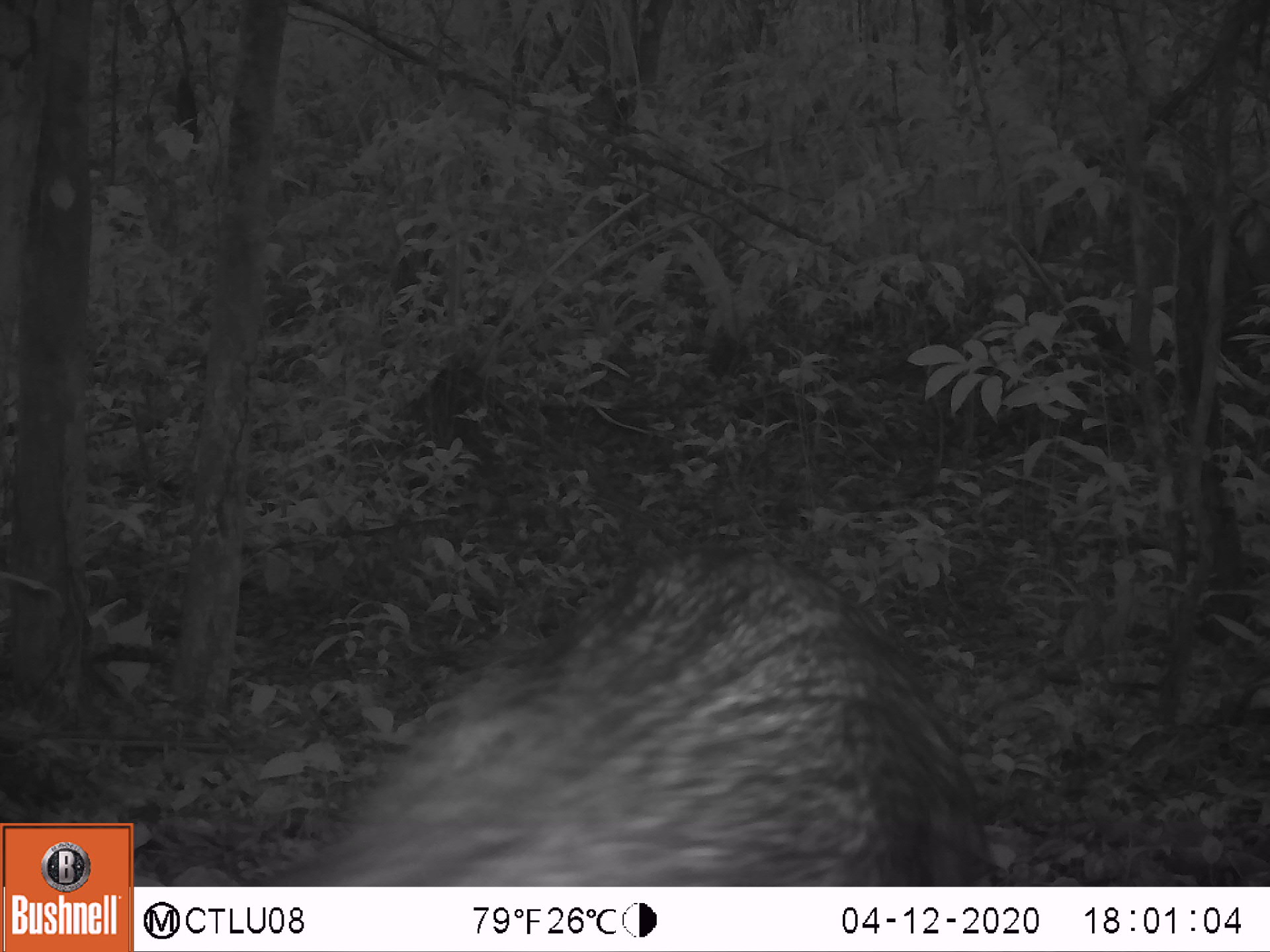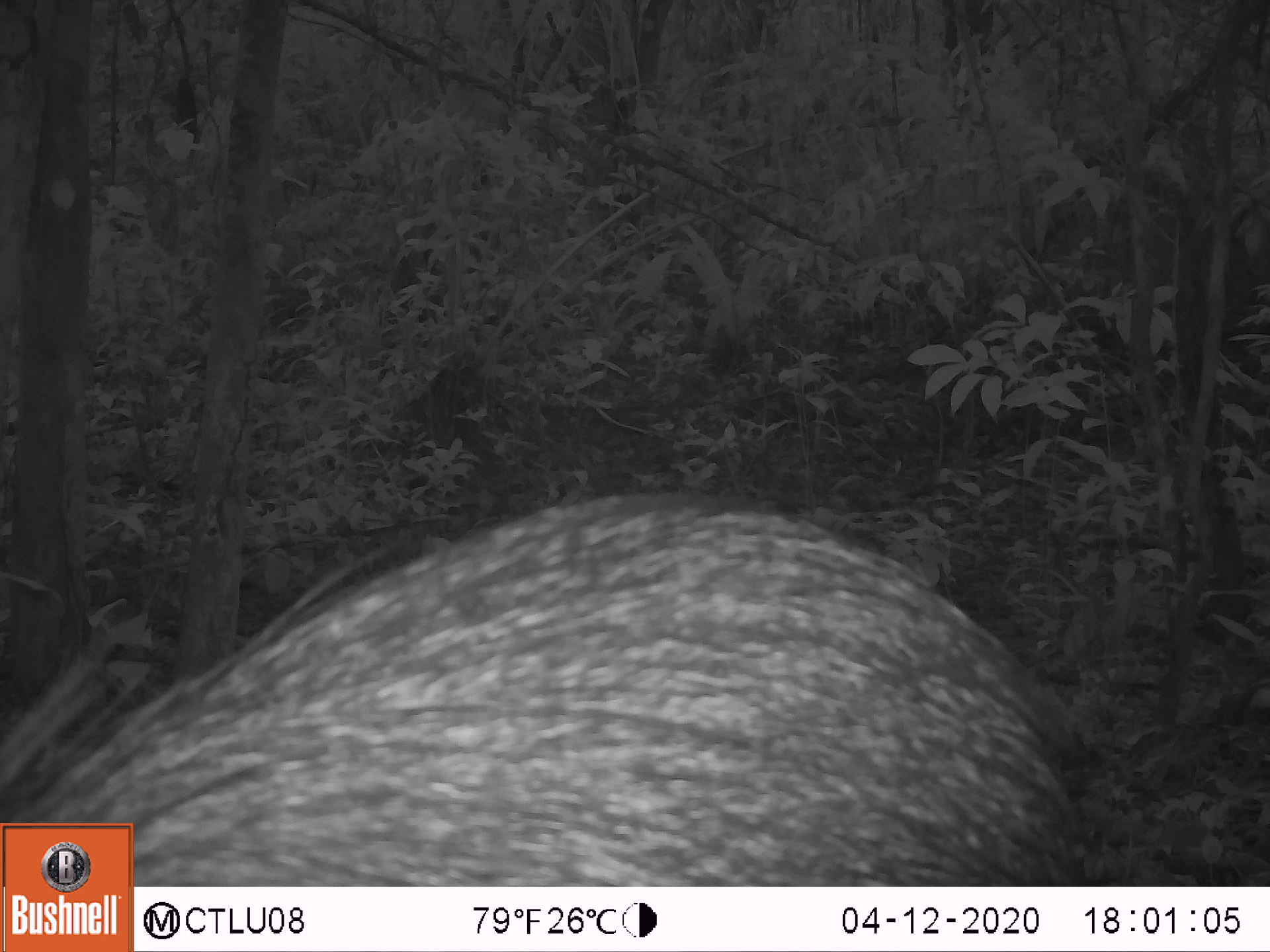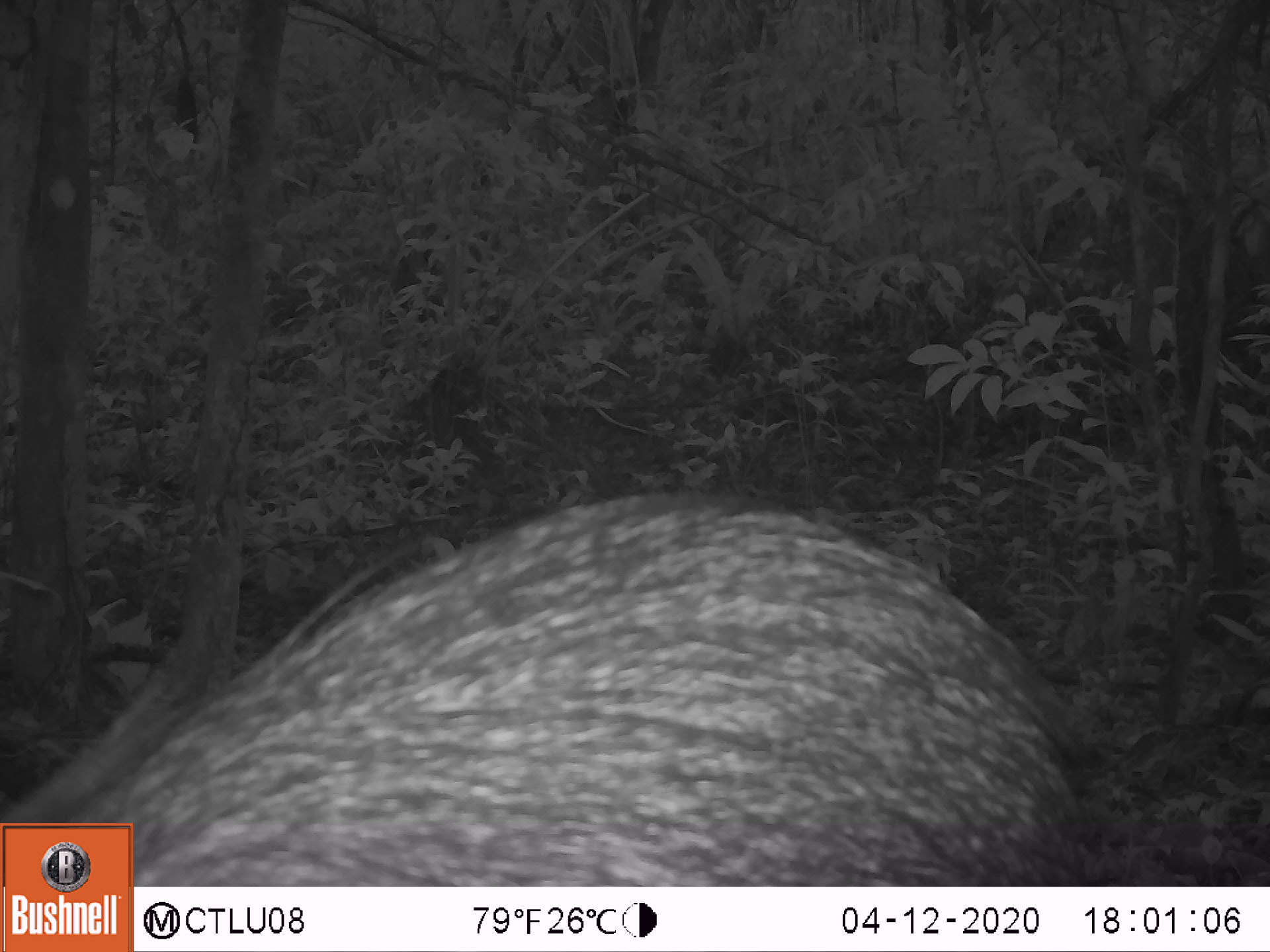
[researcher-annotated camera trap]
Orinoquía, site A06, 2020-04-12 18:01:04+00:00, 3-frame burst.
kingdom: Animalia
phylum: Chordata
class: Mammalia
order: Artiodactyla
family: Tayassuidae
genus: Pecari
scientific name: Pecari tajacu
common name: collared peccary